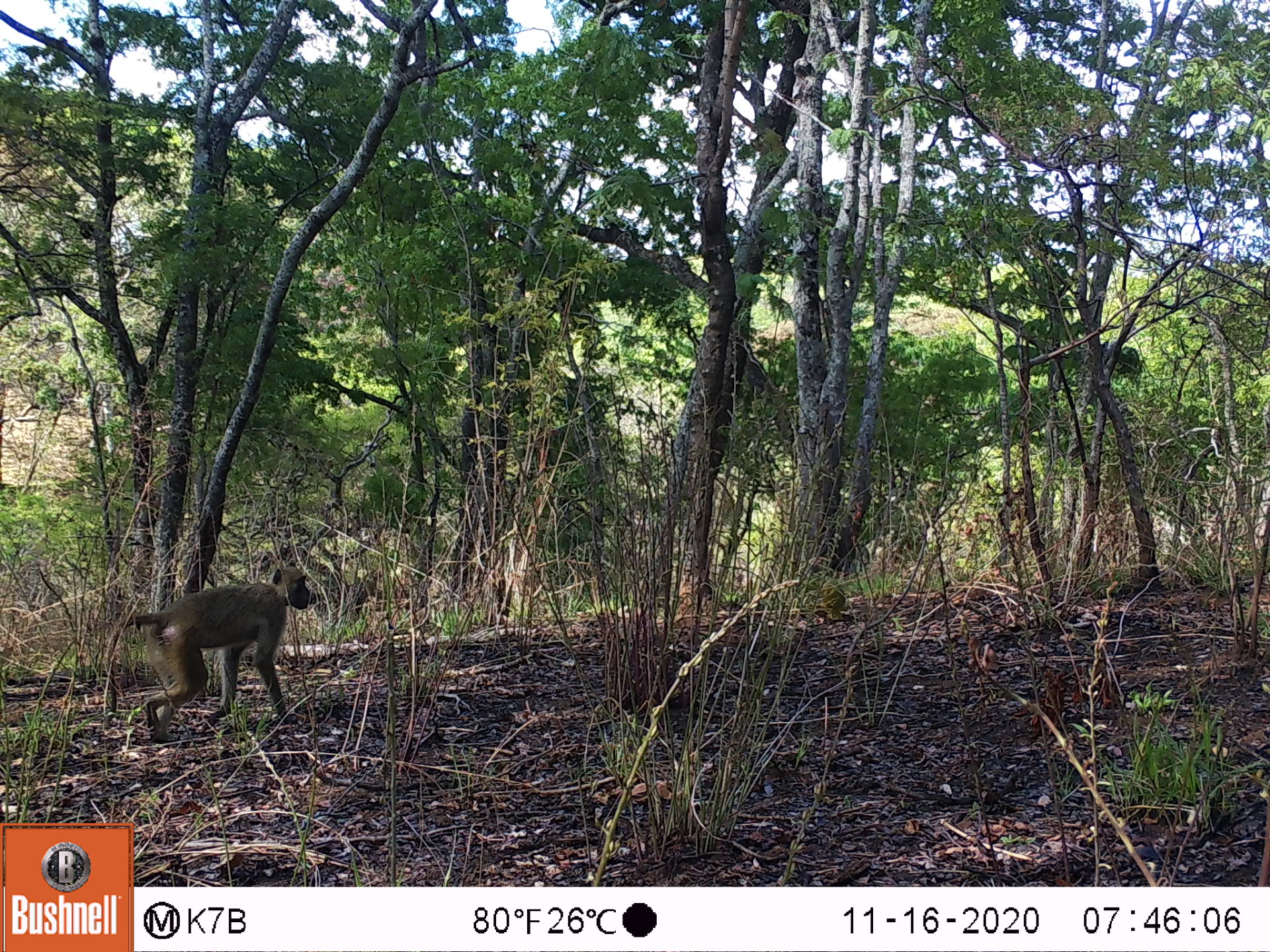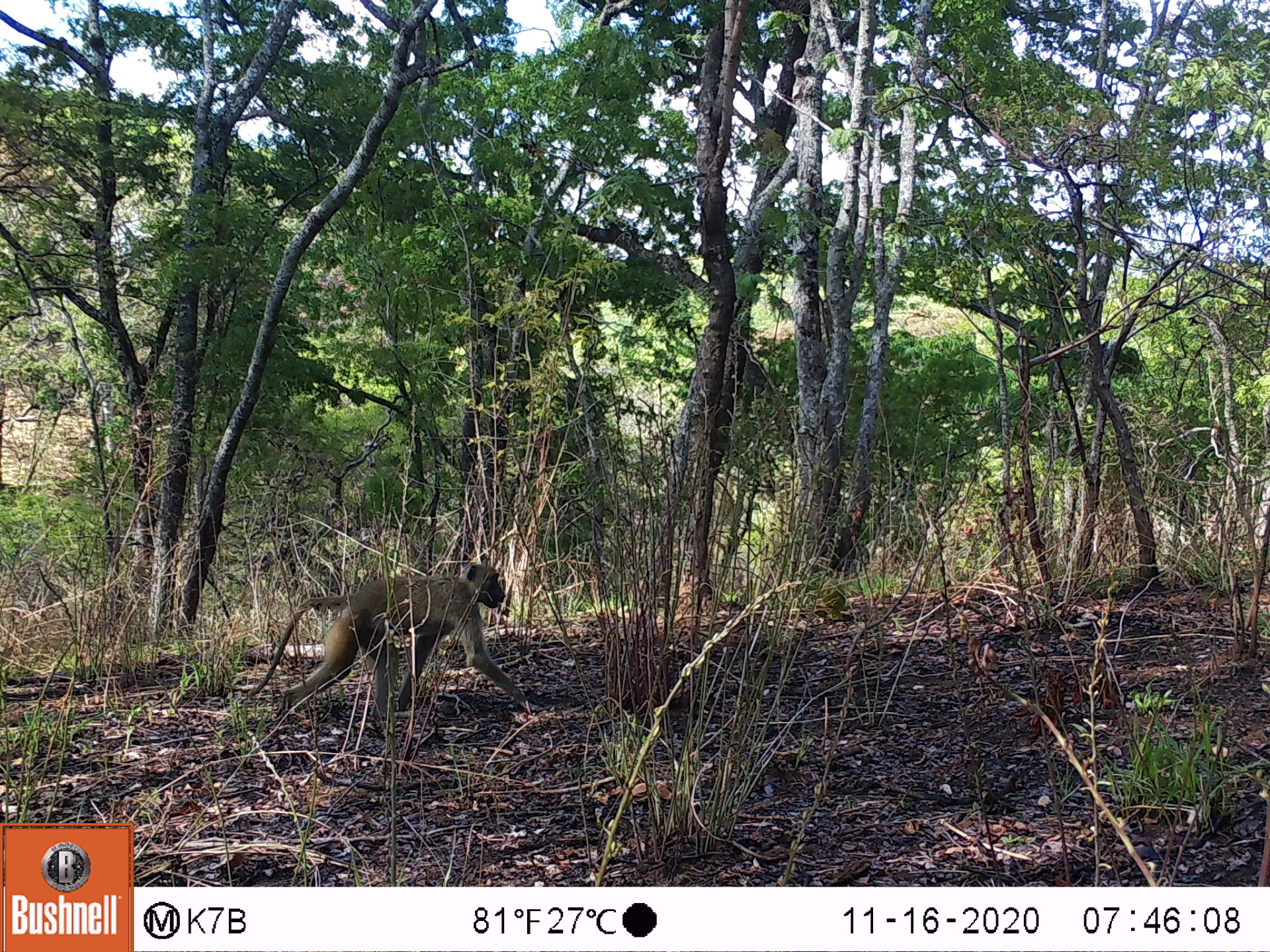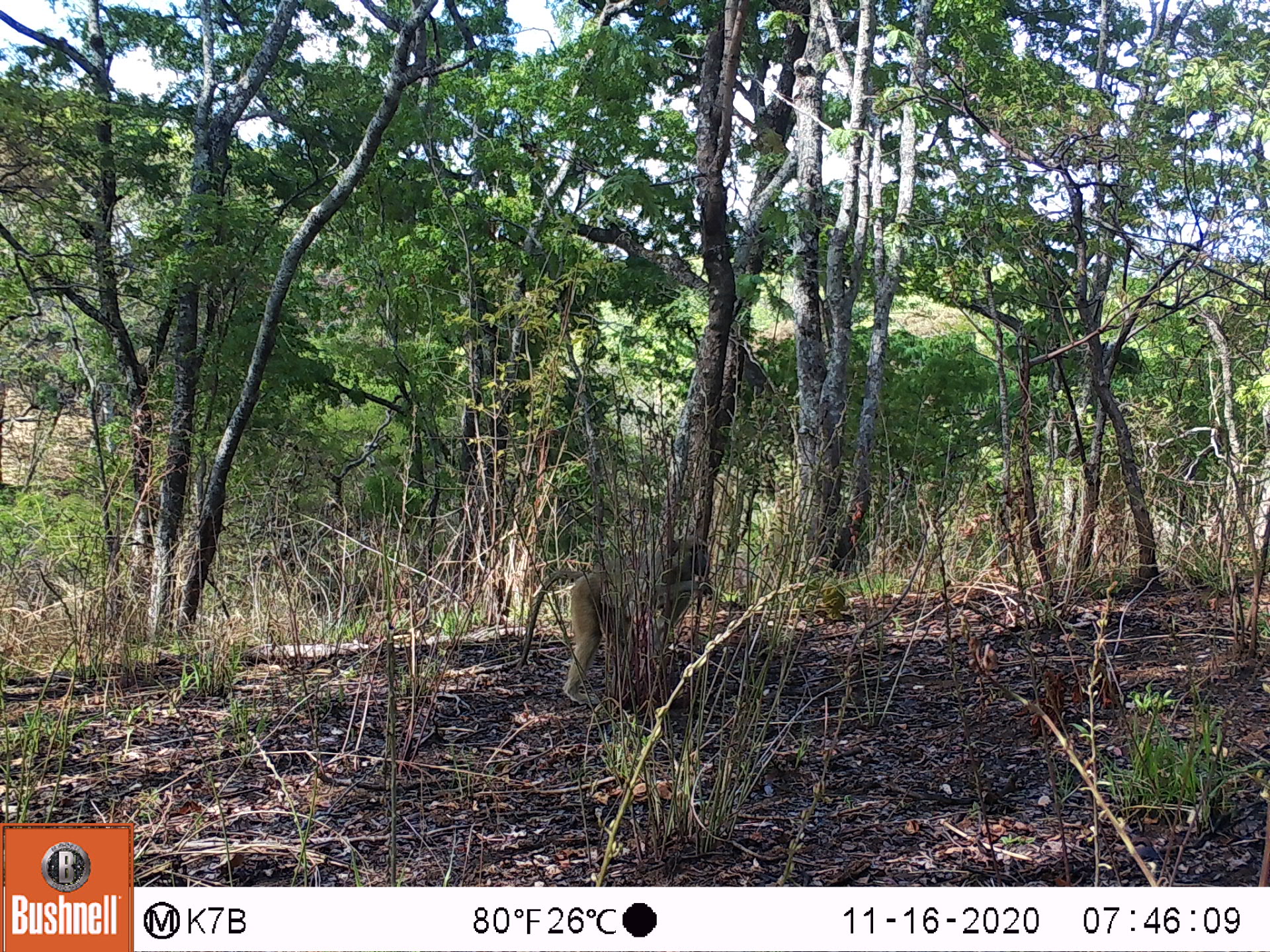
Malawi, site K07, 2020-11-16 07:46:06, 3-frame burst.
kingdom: Animalia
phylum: Chordata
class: Mammalia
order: Primates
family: Cercopithecidae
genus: Papio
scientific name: Papio cynocephalus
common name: yellow baboon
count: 1